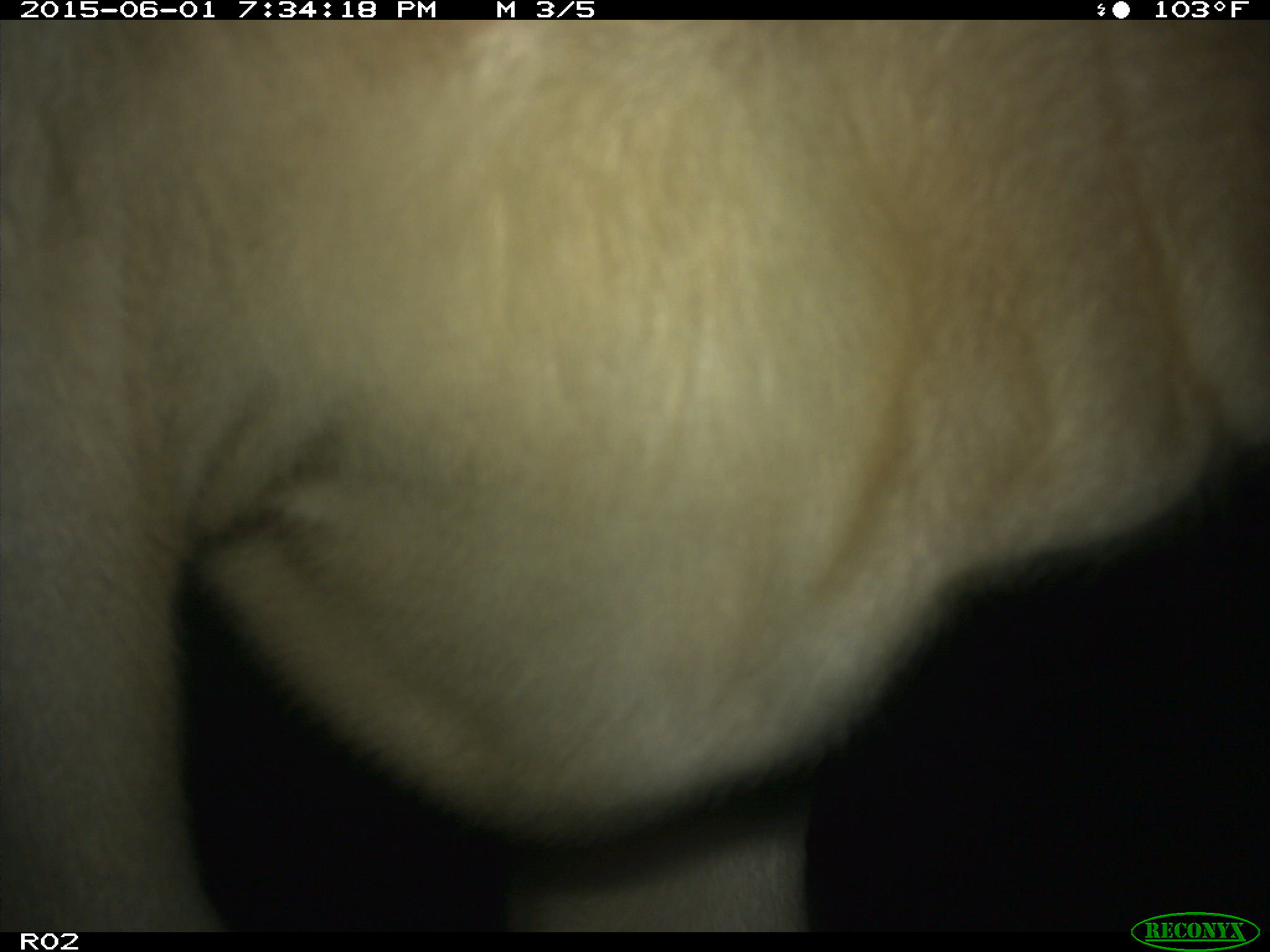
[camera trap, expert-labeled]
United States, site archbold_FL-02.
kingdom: Animalia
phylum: Chordata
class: Mammalia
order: Artiodactyla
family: Bovidae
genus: Bos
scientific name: Bos taurus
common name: domestic cow